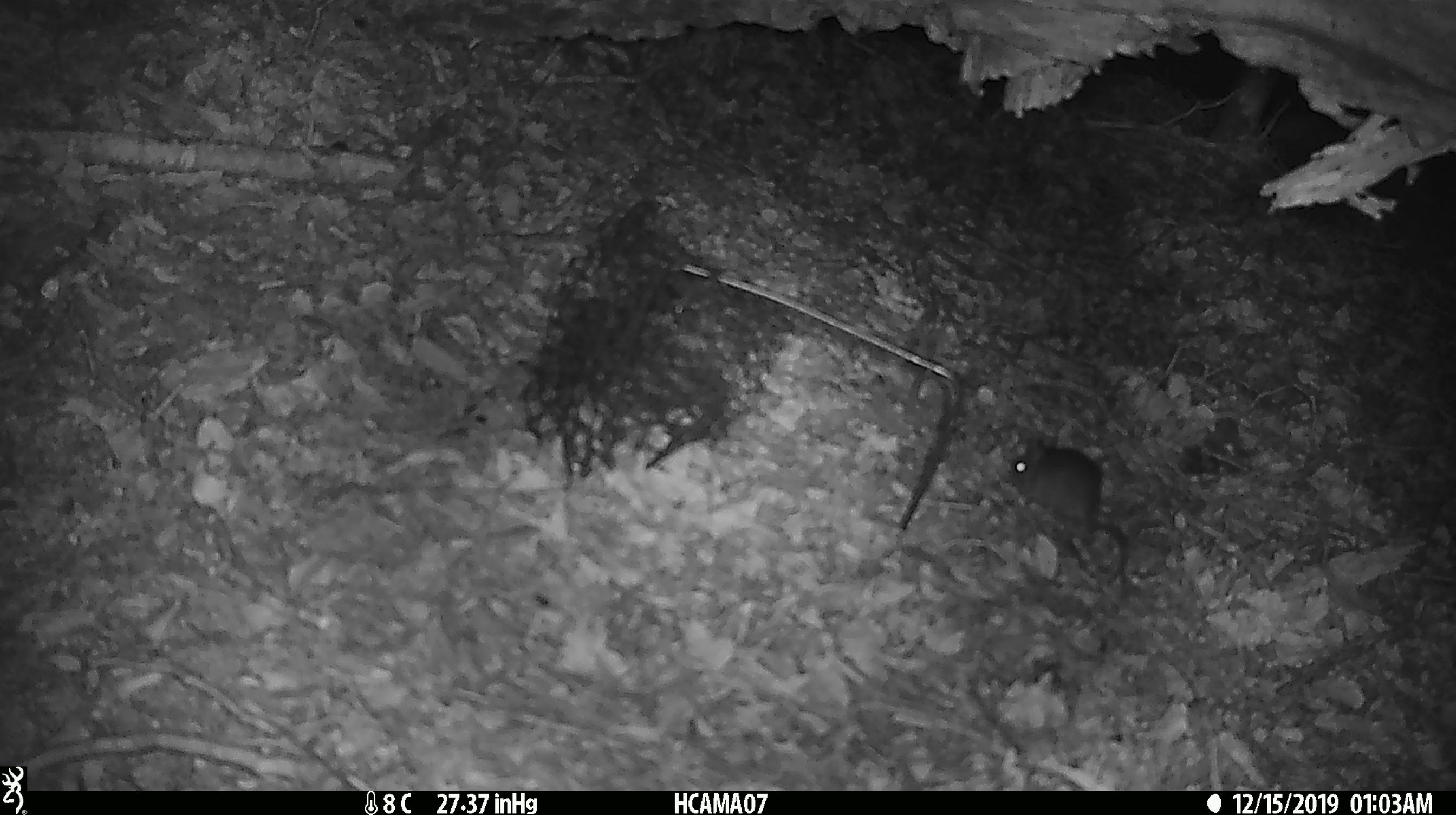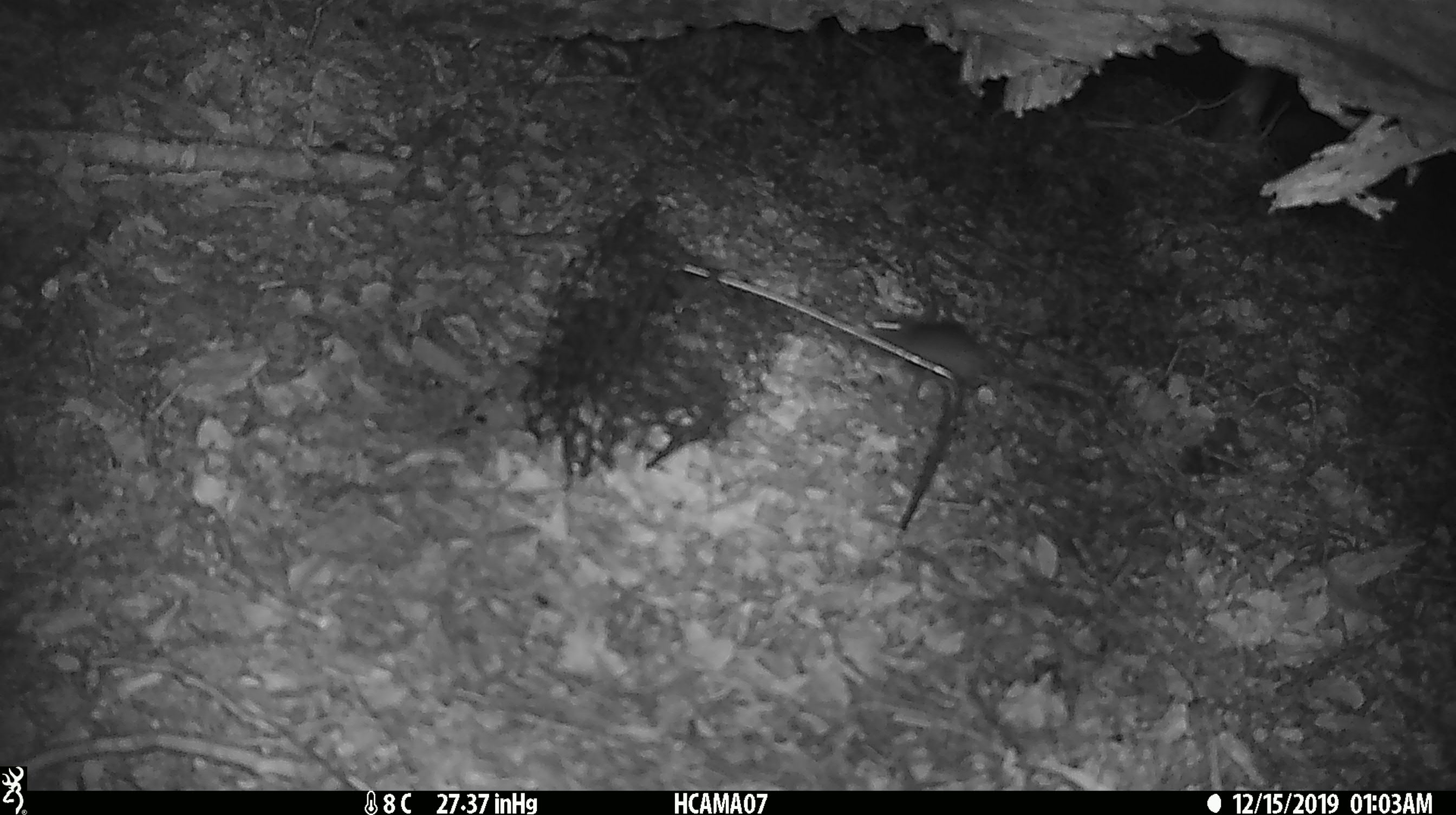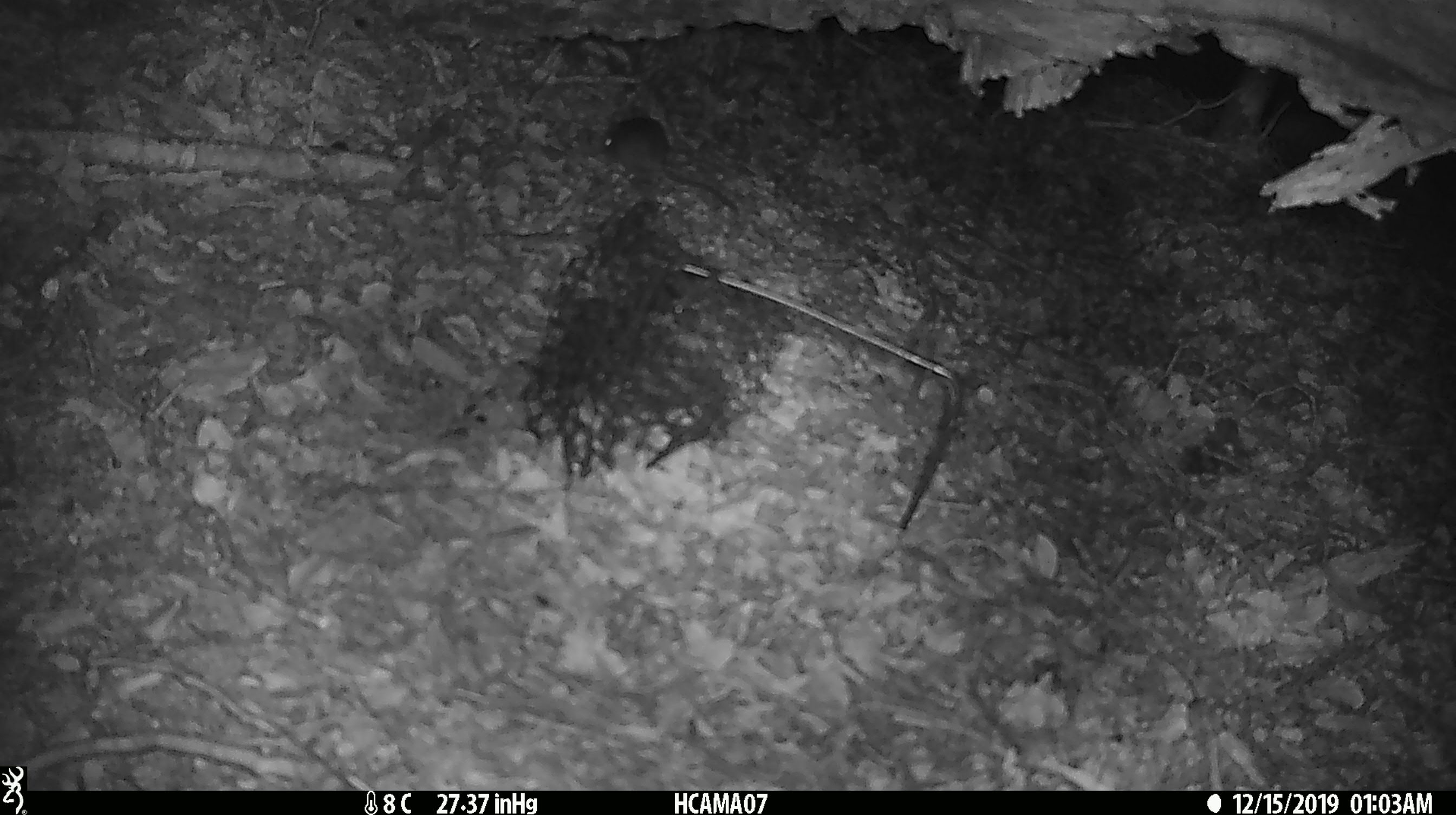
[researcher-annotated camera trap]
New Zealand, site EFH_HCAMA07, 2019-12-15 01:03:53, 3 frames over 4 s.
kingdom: Animalia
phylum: Chordata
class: Mammalia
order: Rodentia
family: Muridae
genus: Mus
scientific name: Mus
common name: mouse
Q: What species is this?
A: Mouse (Mus).